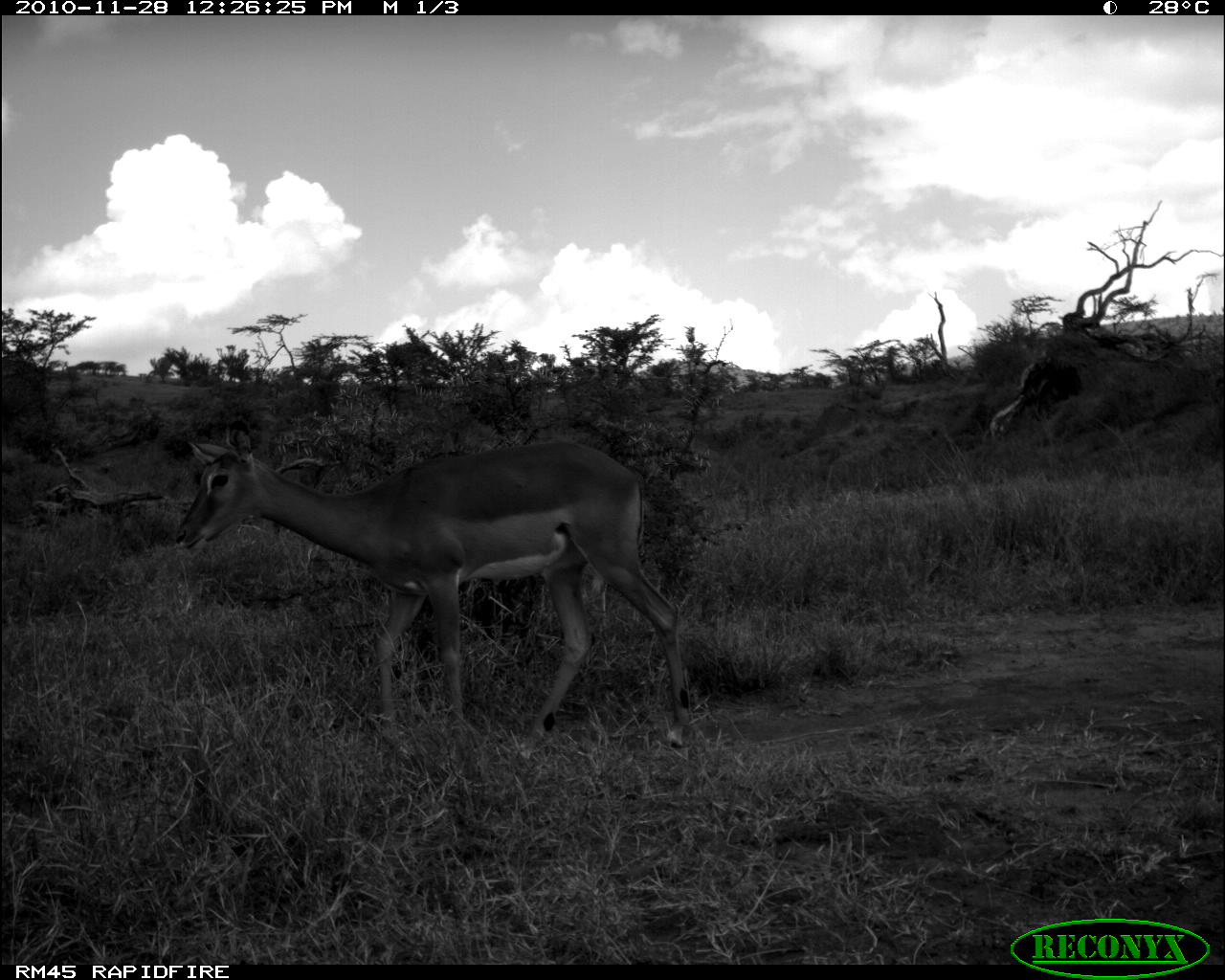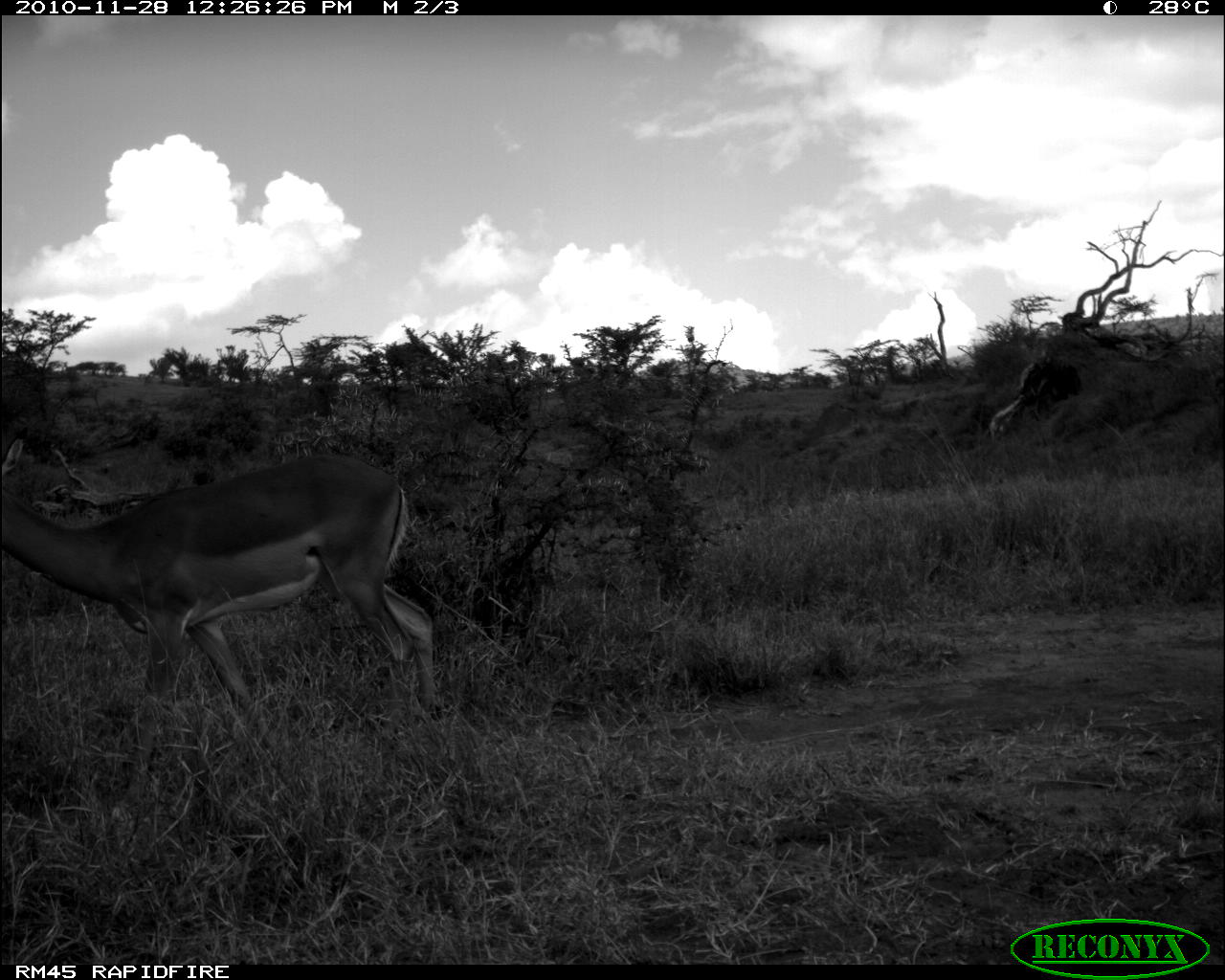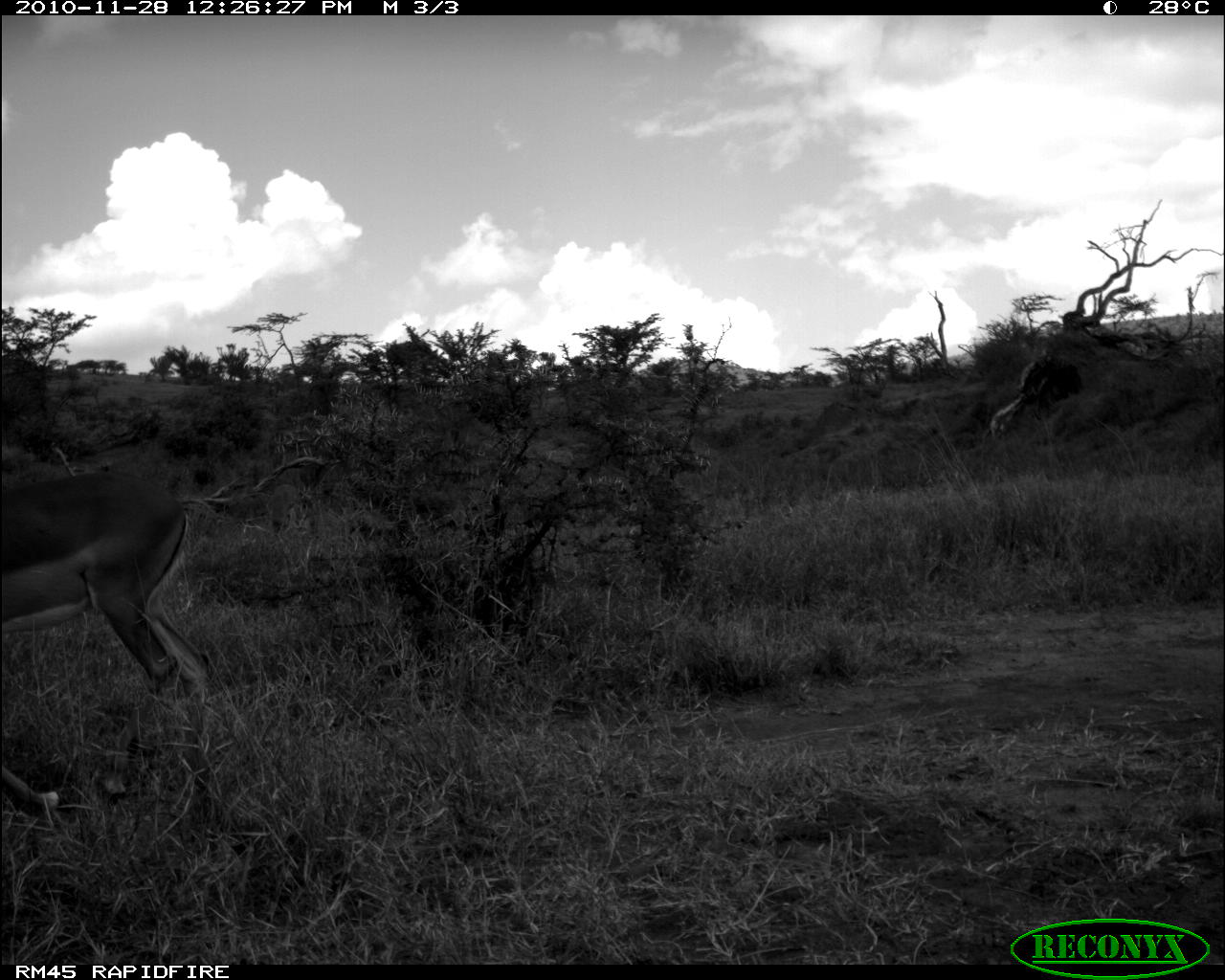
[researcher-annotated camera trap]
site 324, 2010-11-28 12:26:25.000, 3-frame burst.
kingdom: Animalia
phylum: Chordata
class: Mammalia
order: Artiodactyla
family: Bovidae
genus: Aepyceros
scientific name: Aepyceros melampus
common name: impala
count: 1